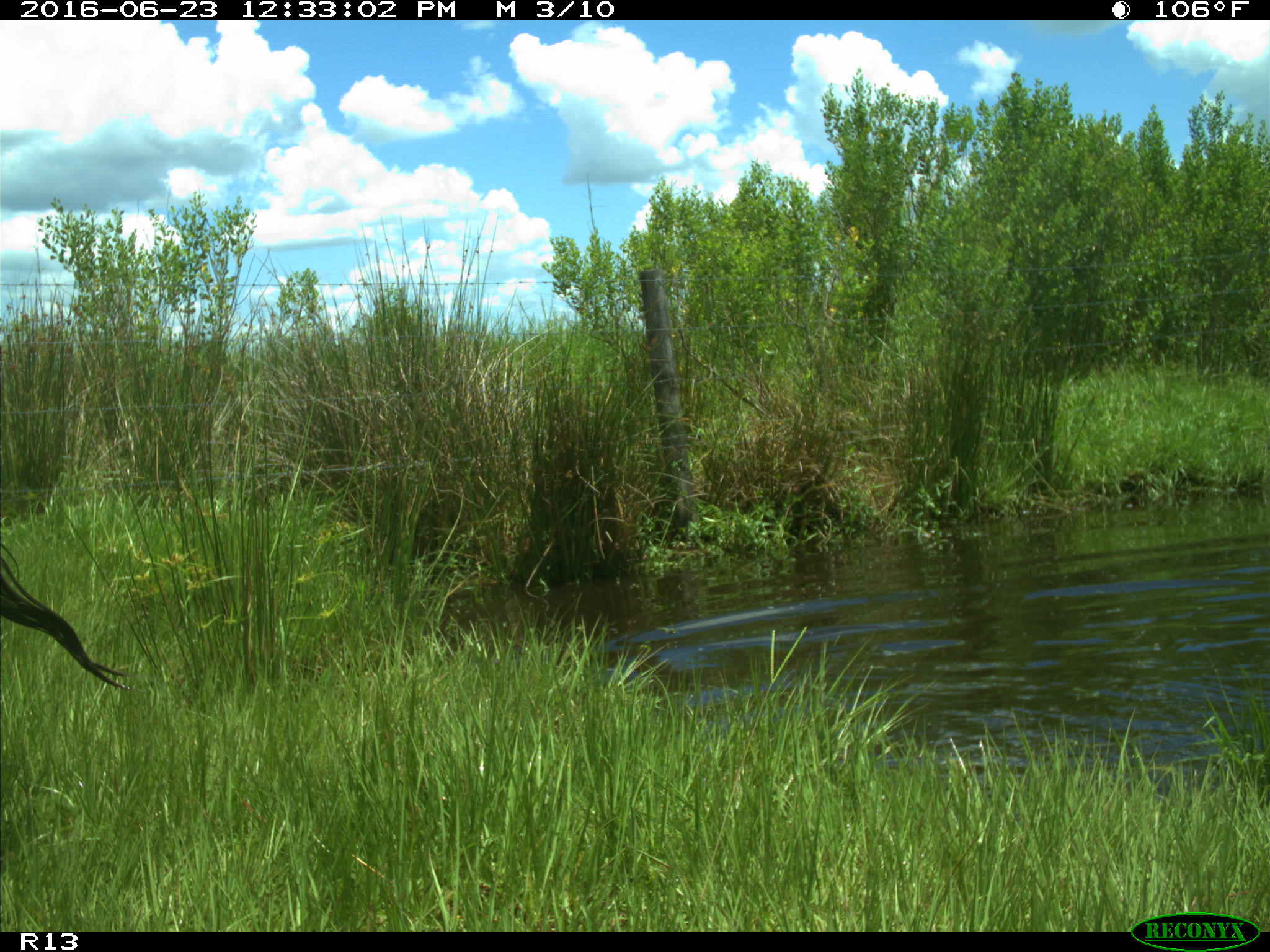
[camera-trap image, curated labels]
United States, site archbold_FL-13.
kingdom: Animalia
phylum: Chordata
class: Mammalia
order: Artiodactyla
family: Bovidae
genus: Bos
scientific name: Bos taurus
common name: domestic cow